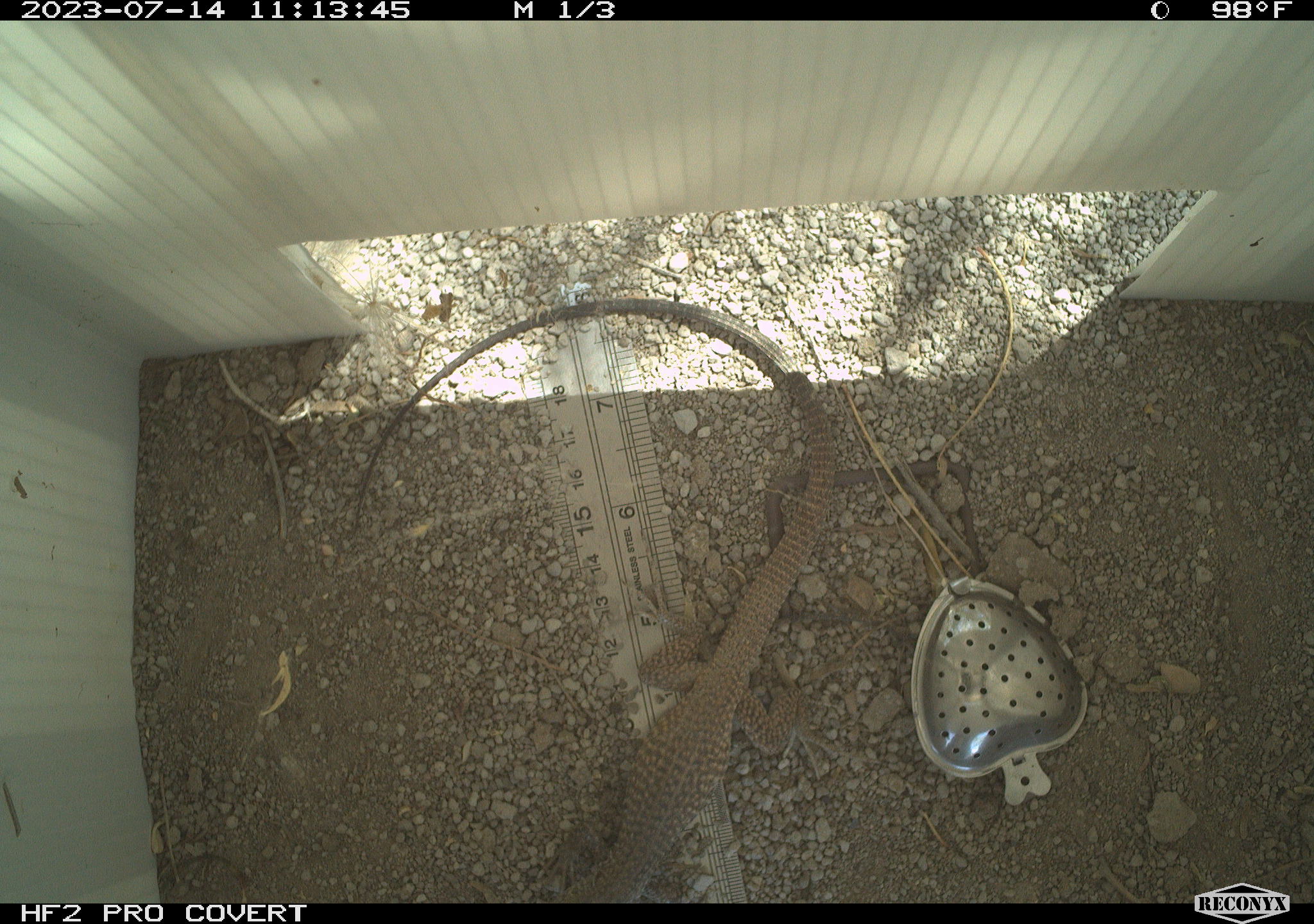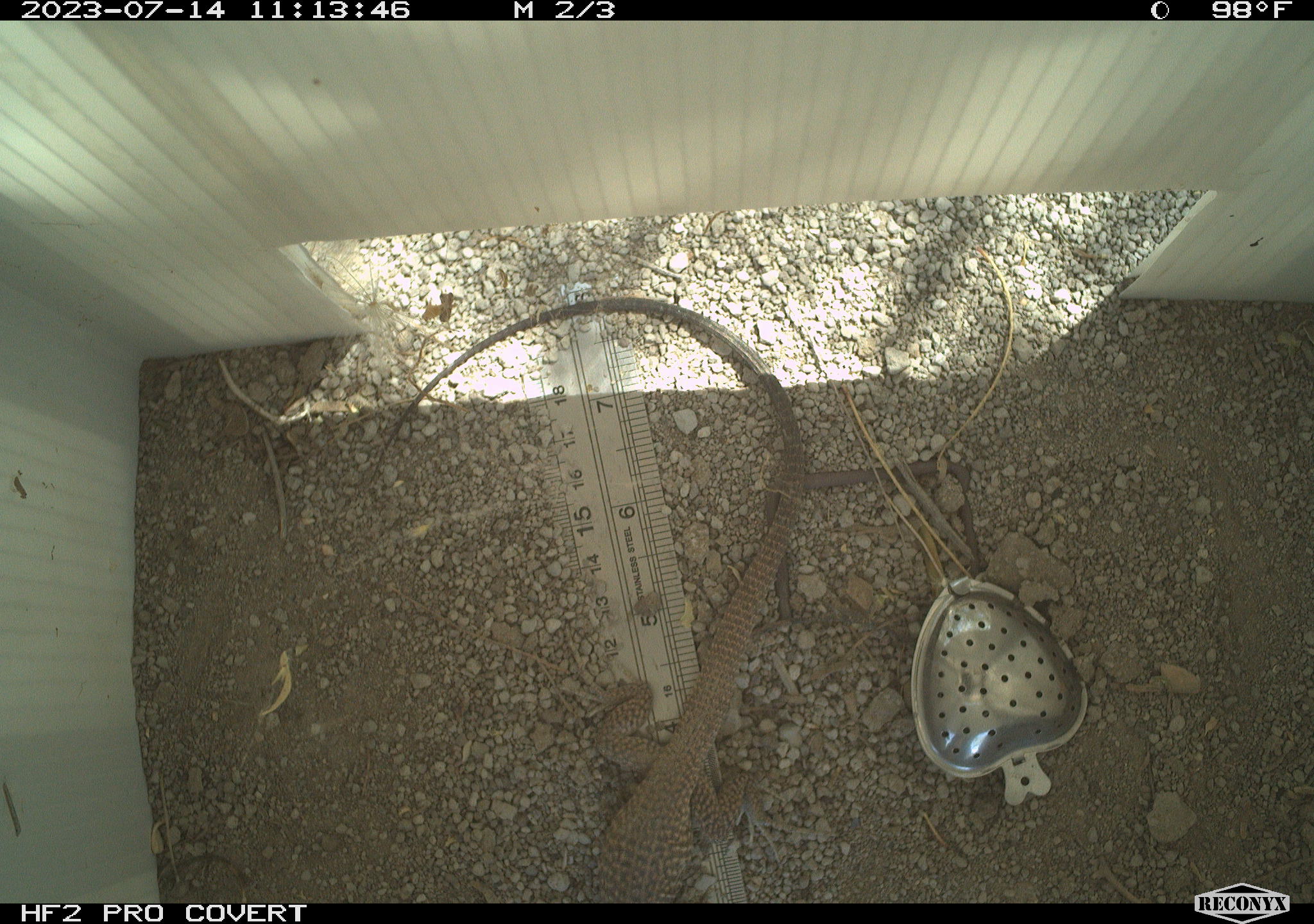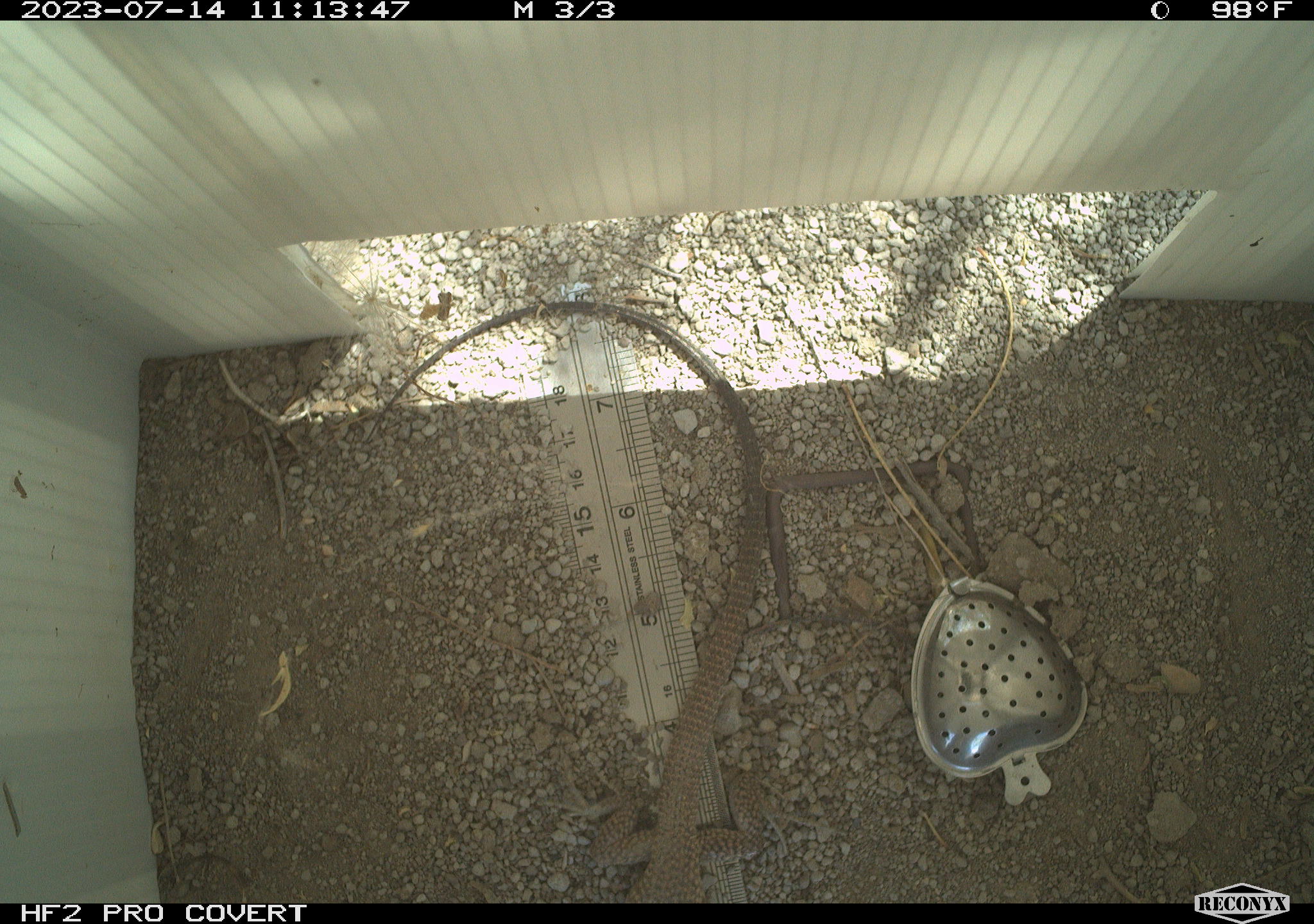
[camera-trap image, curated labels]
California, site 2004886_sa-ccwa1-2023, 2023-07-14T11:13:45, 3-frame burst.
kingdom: Animalia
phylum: Chordata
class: Reptilia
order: Squamata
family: Teiidae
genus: Aspidoscelis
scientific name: Aspidoscelis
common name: whiptail lizards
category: aspidoscelis species